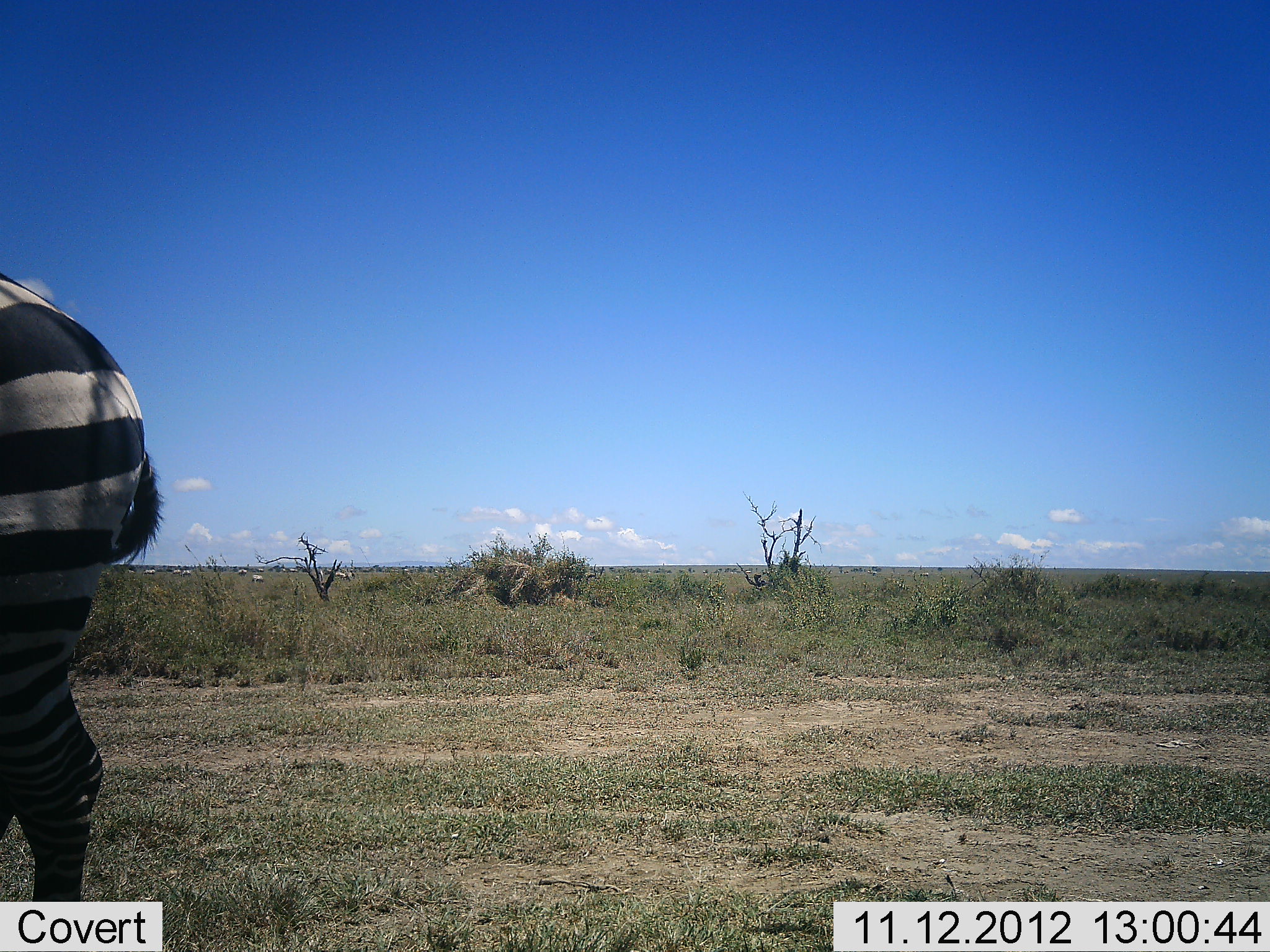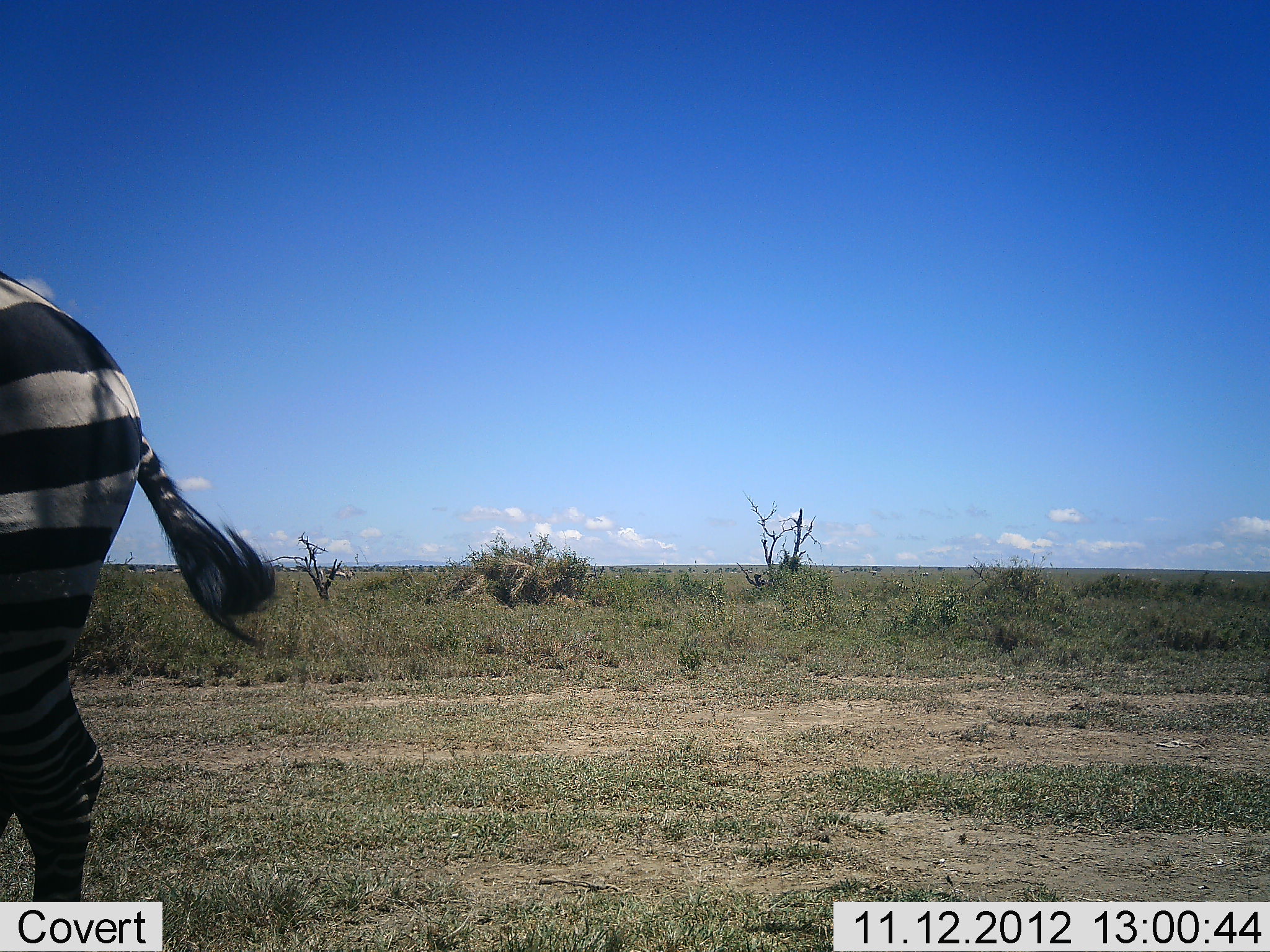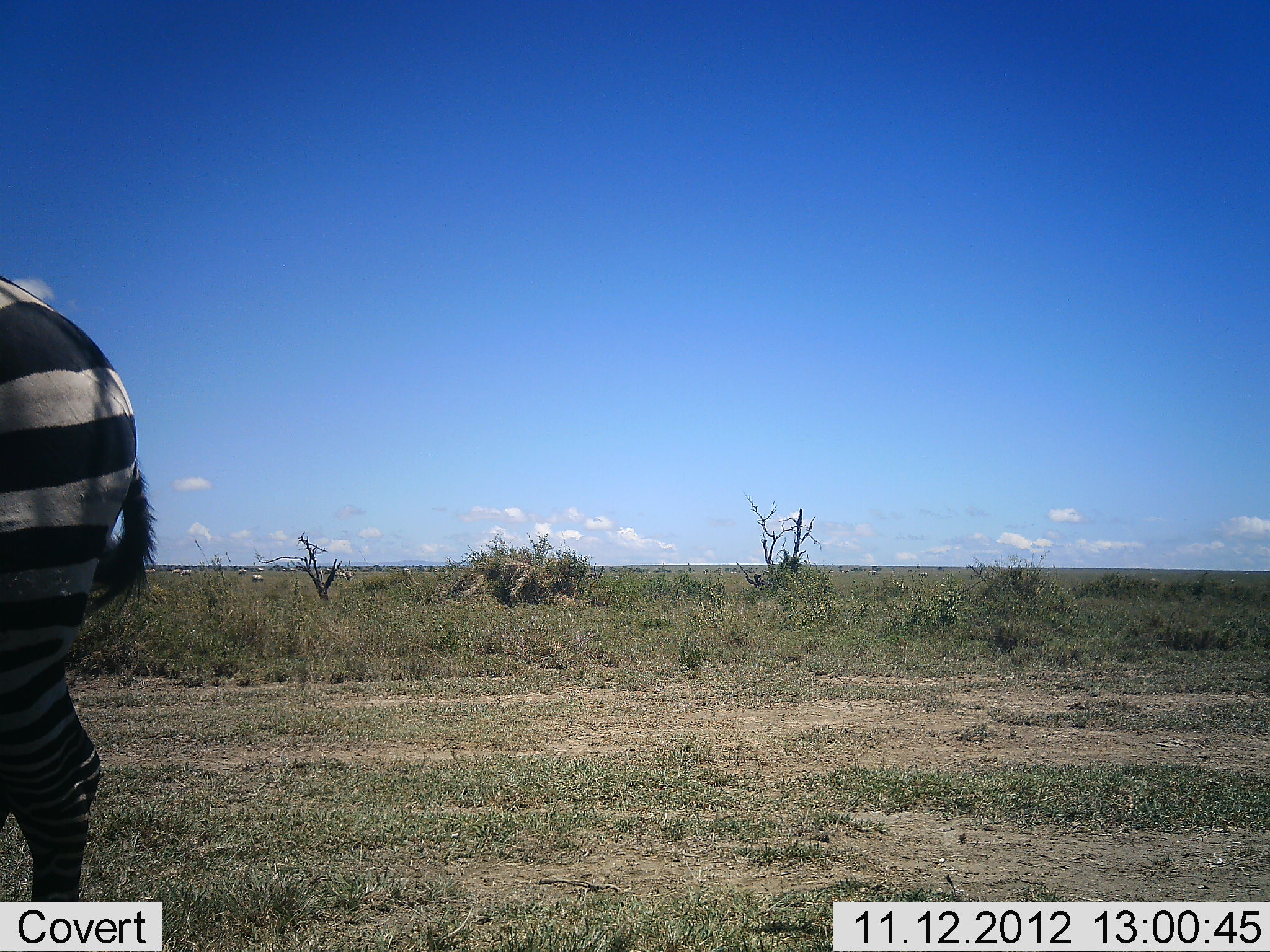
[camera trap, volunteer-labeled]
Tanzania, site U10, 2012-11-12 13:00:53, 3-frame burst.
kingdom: Animalia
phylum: Chordata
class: Mammalia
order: Perissodactyla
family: Equidae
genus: Equus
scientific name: Equus quagga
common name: plains zebra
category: zebra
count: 1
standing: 100%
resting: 0%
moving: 10%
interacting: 0%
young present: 0%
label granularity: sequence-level